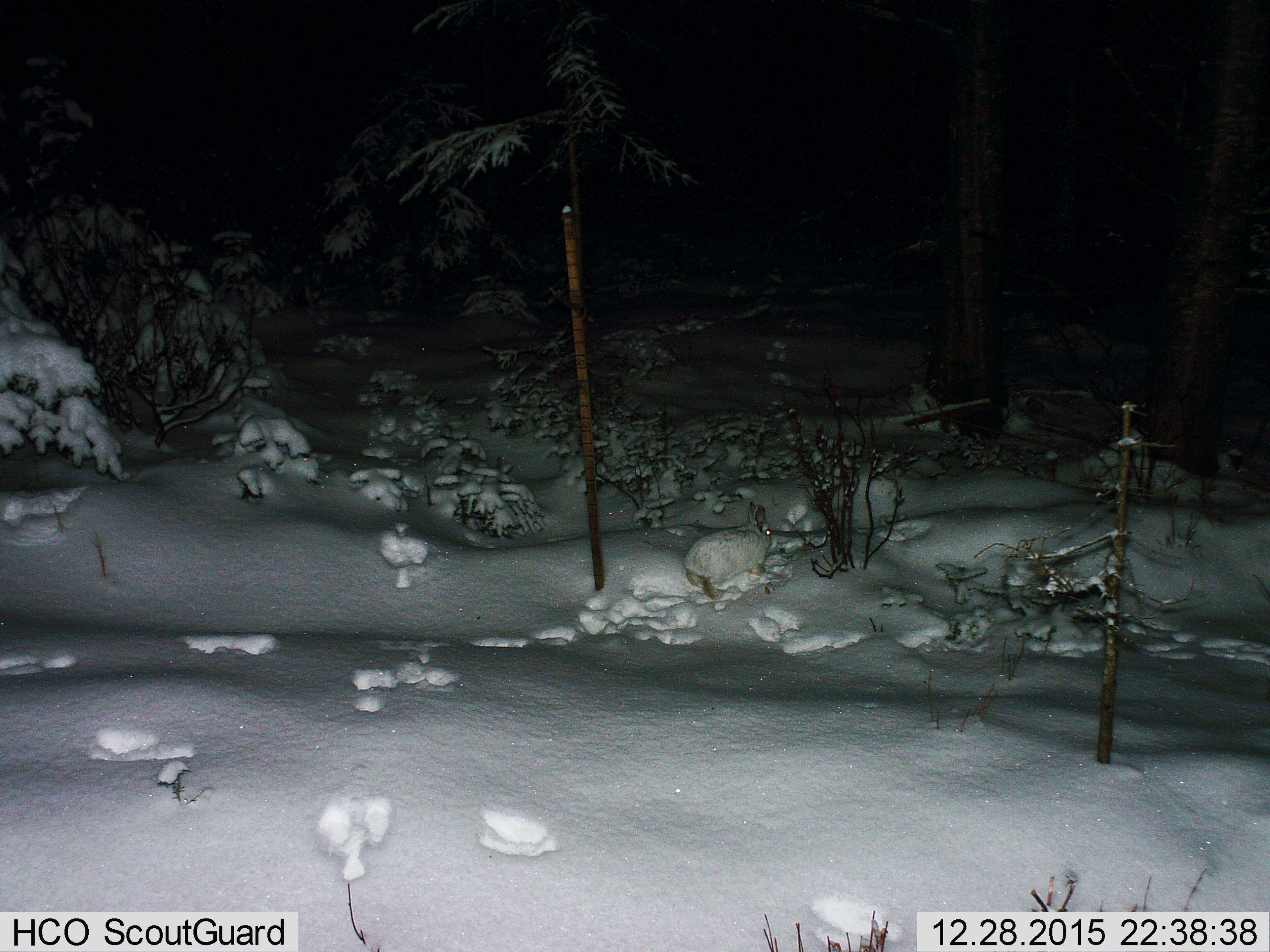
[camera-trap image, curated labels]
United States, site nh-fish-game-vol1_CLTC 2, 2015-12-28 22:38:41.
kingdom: Animalia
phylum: Chordata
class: Mammalia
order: Lagomorpha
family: Leporidae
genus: Lepus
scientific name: Lepus americanus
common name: snowshoe hare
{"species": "snowshoe hare (Lepus americanus)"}